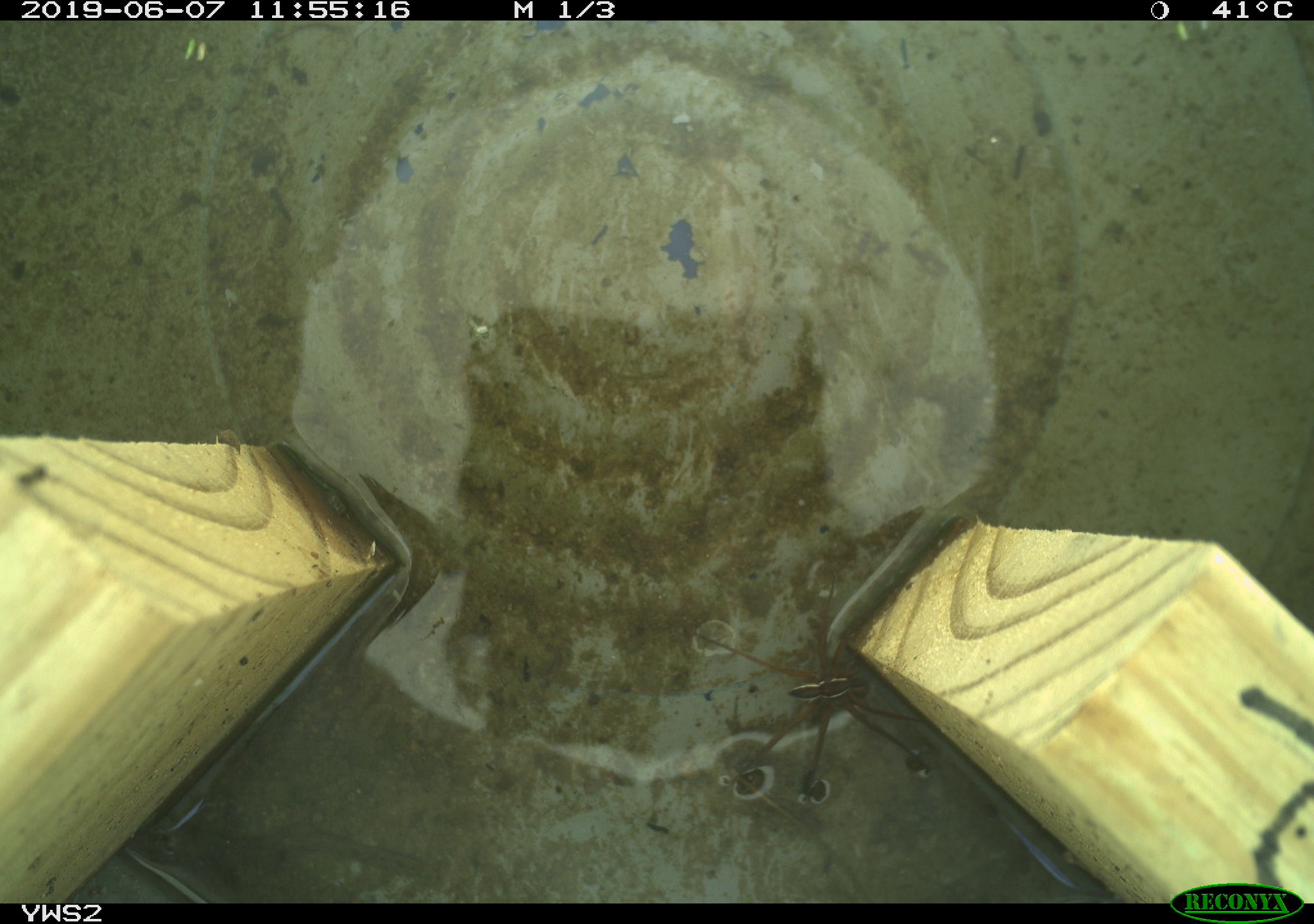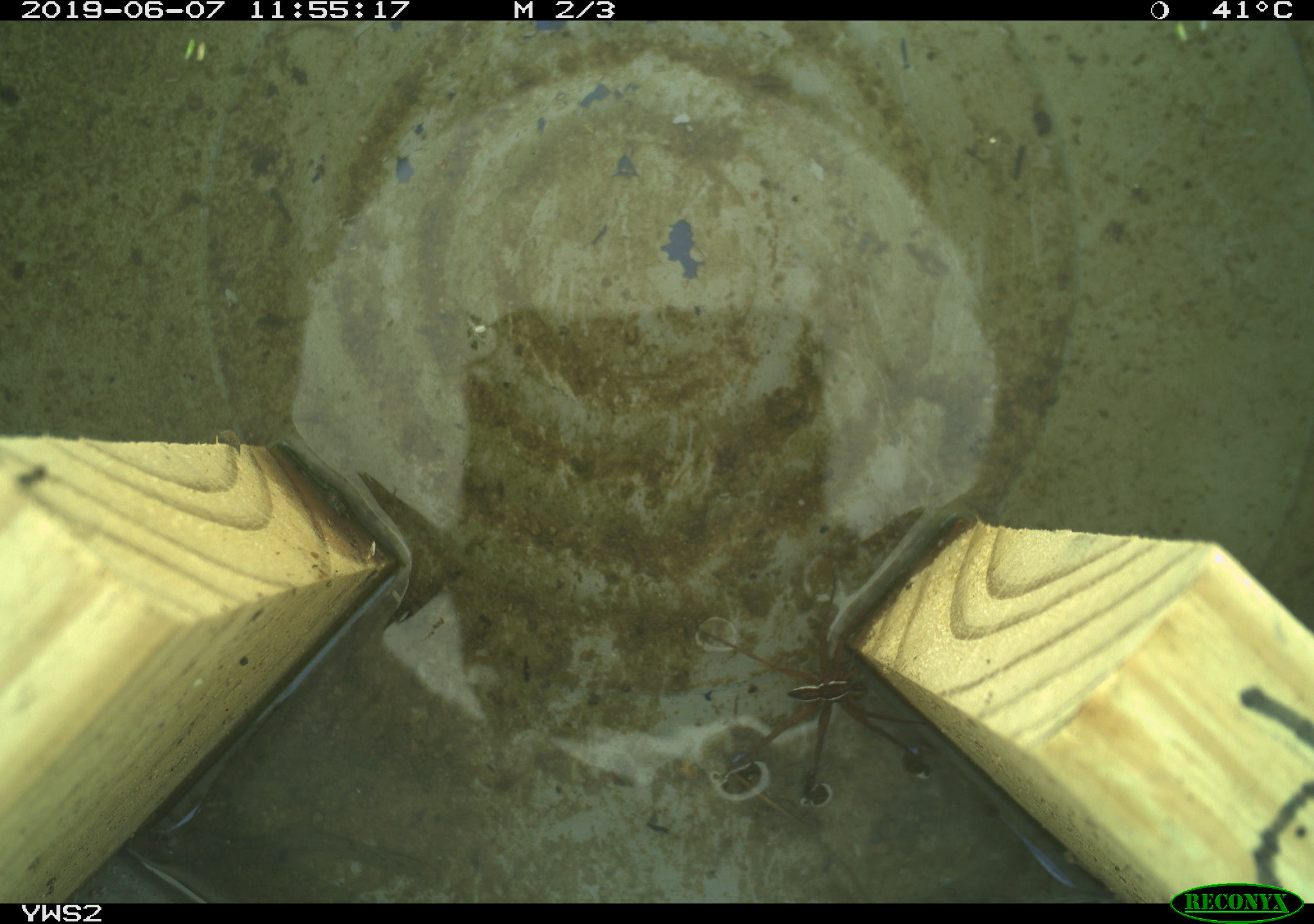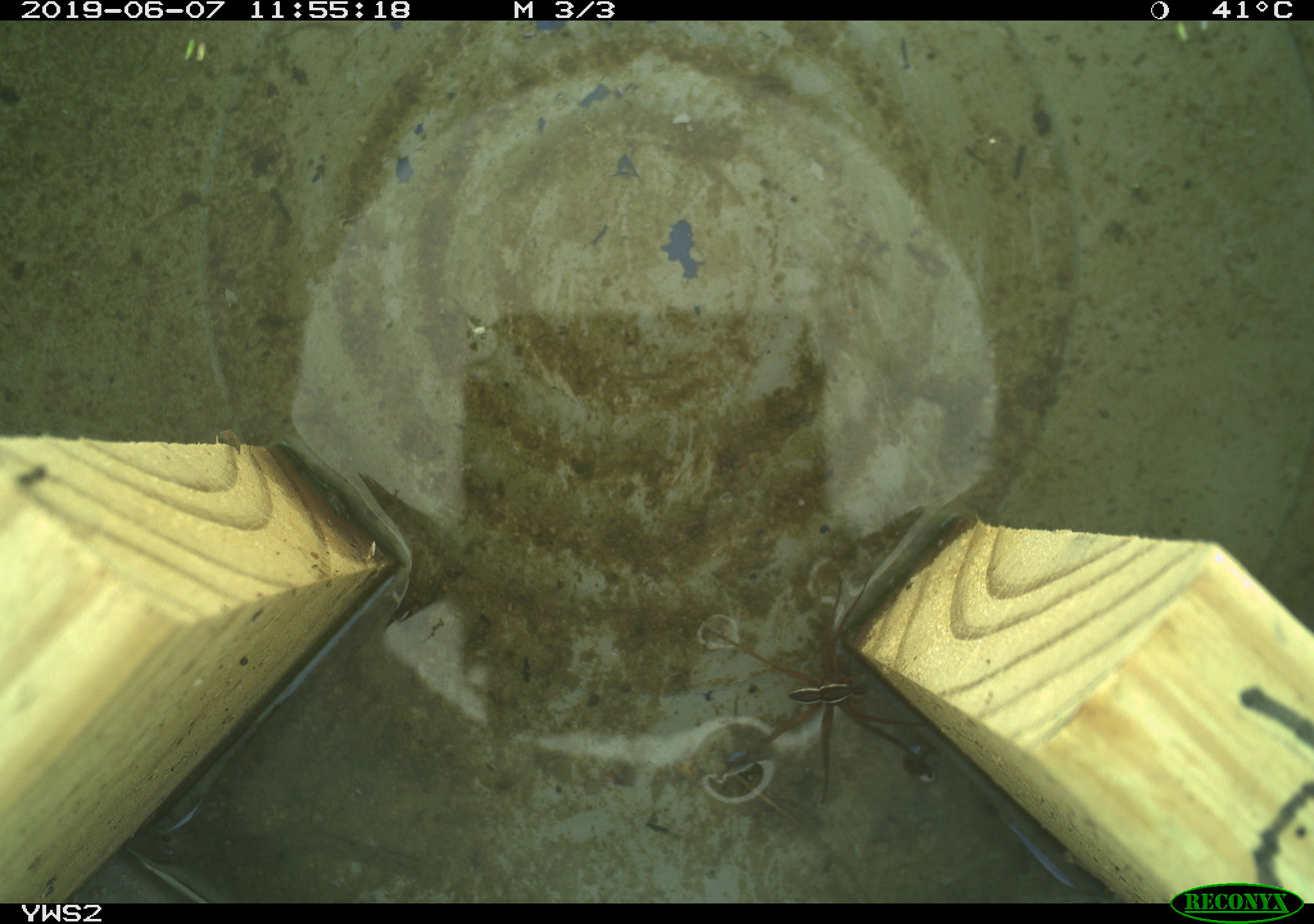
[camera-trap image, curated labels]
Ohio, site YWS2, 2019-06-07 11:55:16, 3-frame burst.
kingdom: Animalia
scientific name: Animalia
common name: animal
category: invertebrate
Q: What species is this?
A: Invertebrate (animal) (Animalia).